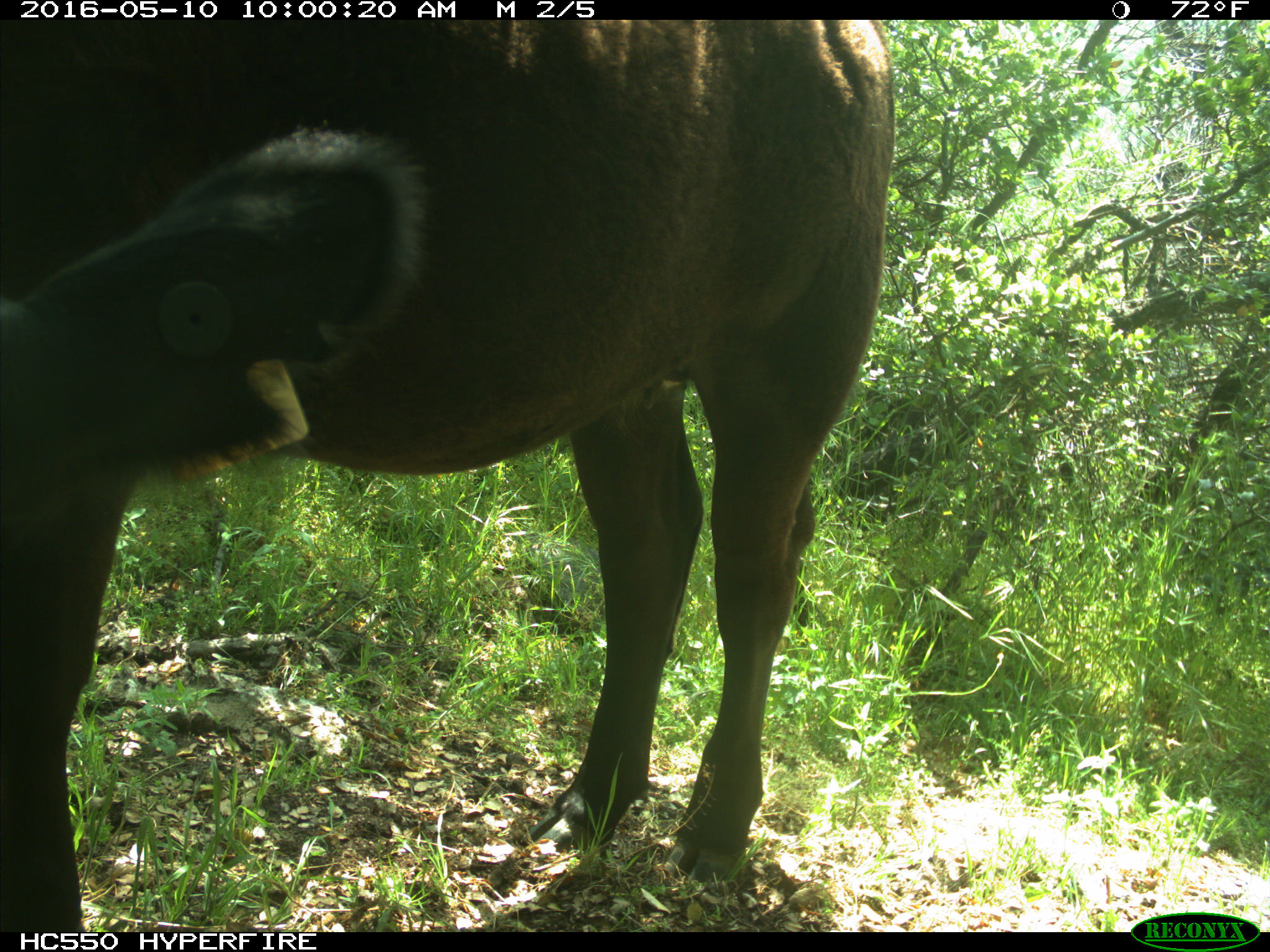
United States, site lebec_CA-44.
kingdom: Animalia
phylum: Chordata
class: Mammalia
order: Artiodactyla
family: Bovidae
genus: Bos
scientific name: Bos taurus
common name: domestic cow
Bos taurus (domestic cow).